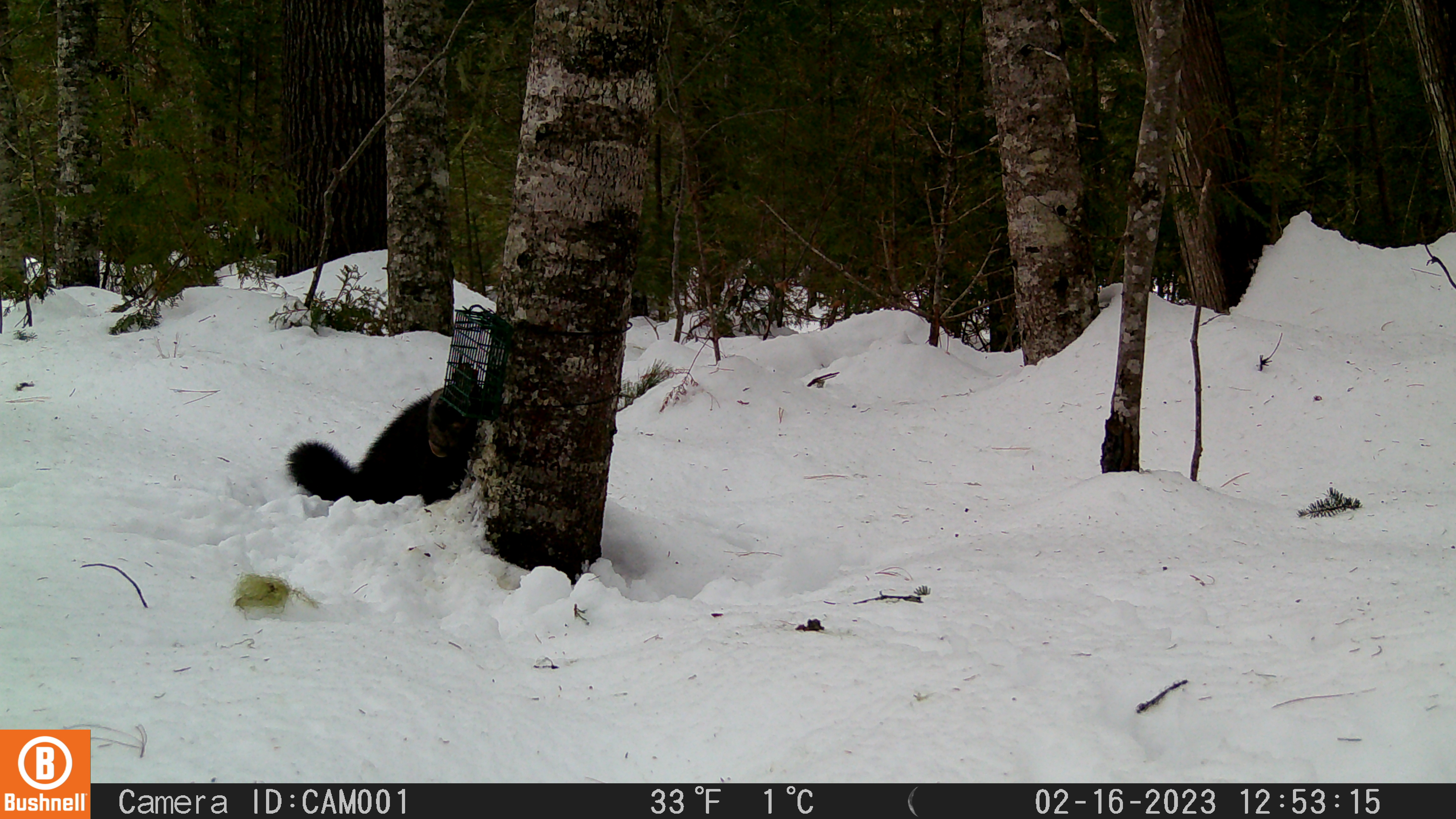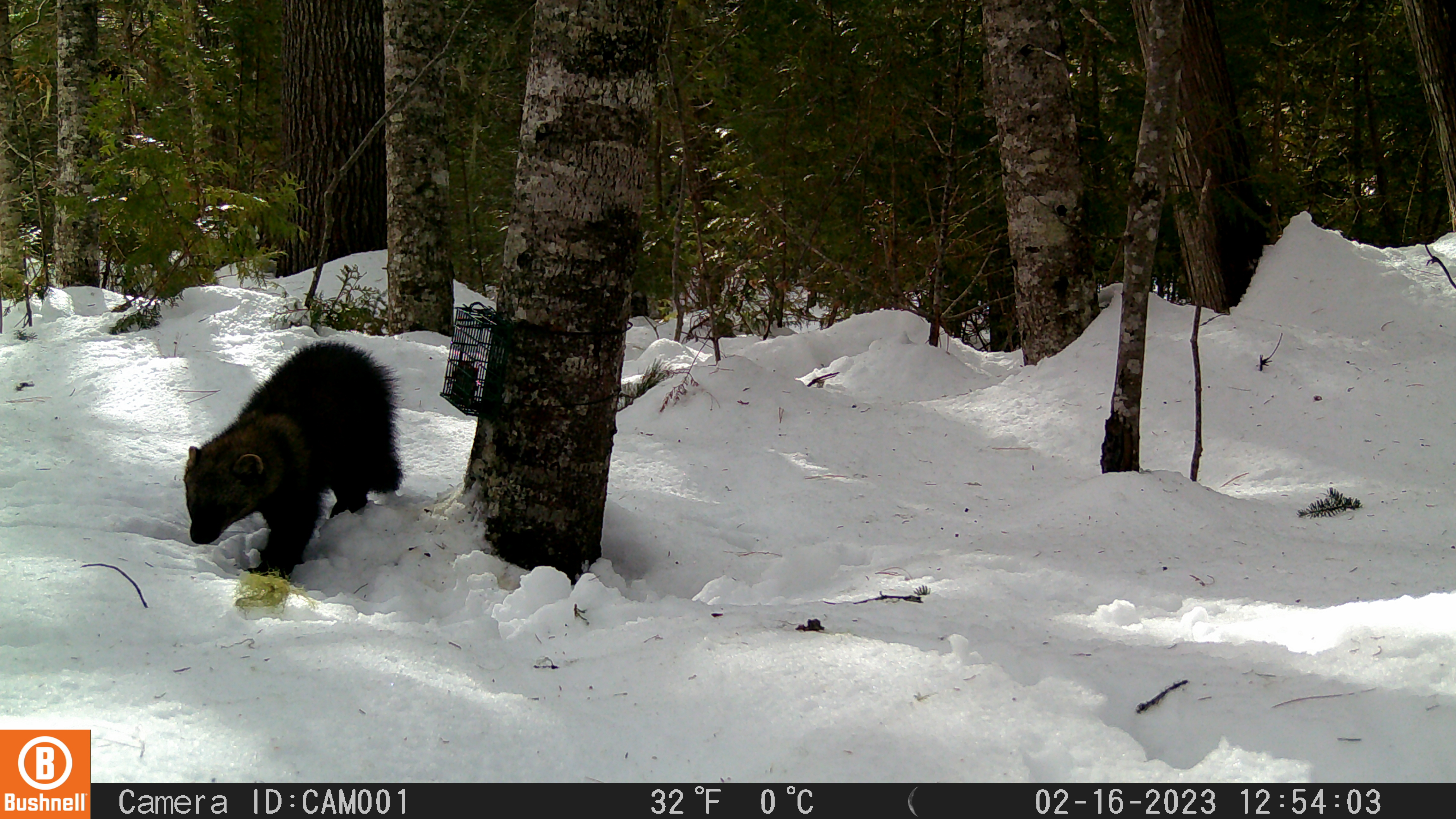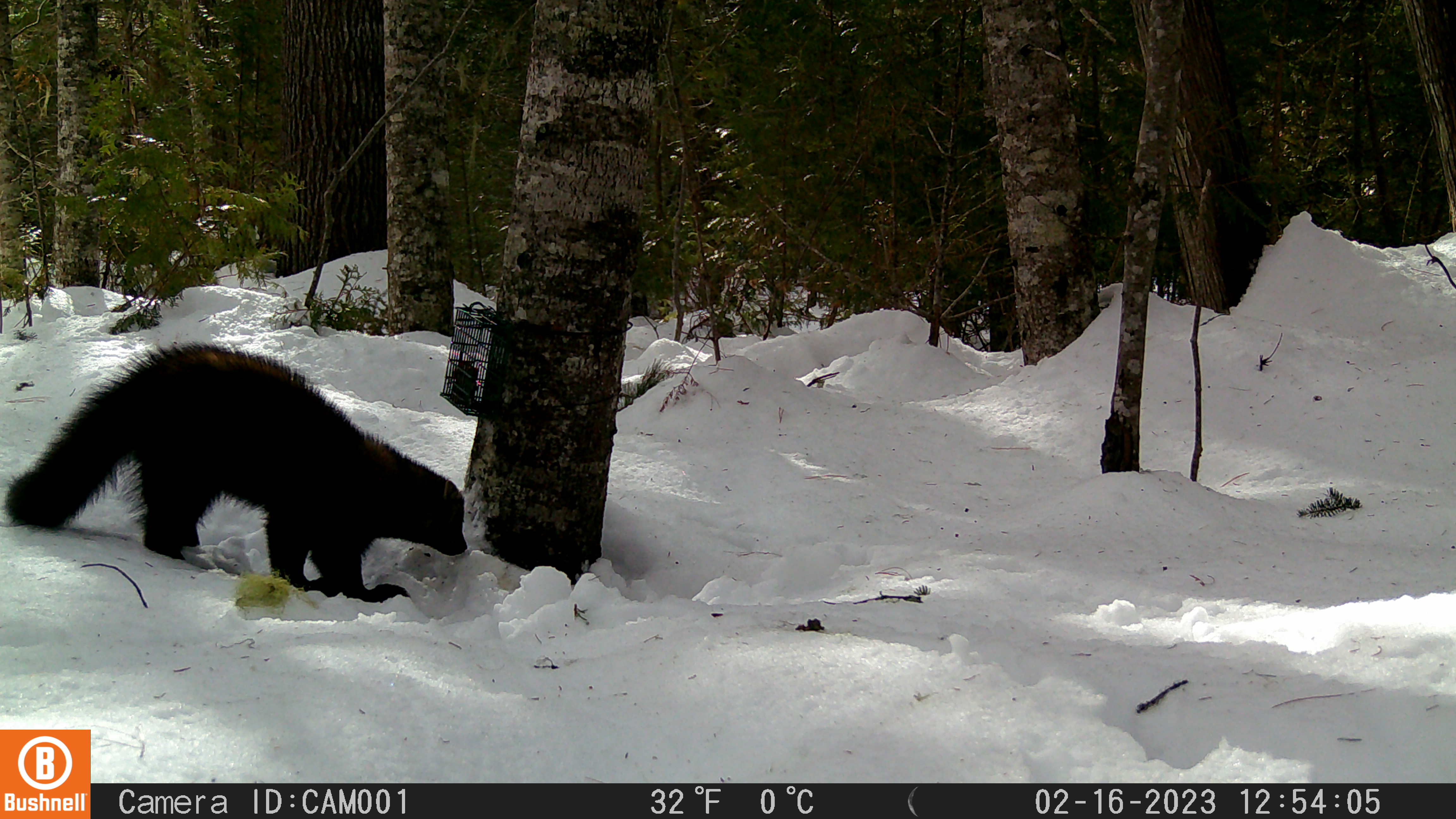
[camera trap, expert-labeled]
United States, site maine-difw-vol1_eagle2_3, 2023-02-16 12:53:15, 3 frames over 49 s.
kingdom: Animalia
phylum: Chordata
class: Mammalia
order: Carnivora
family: Mustelidae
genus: Pekania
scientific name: Pekania pennanti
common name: fisher